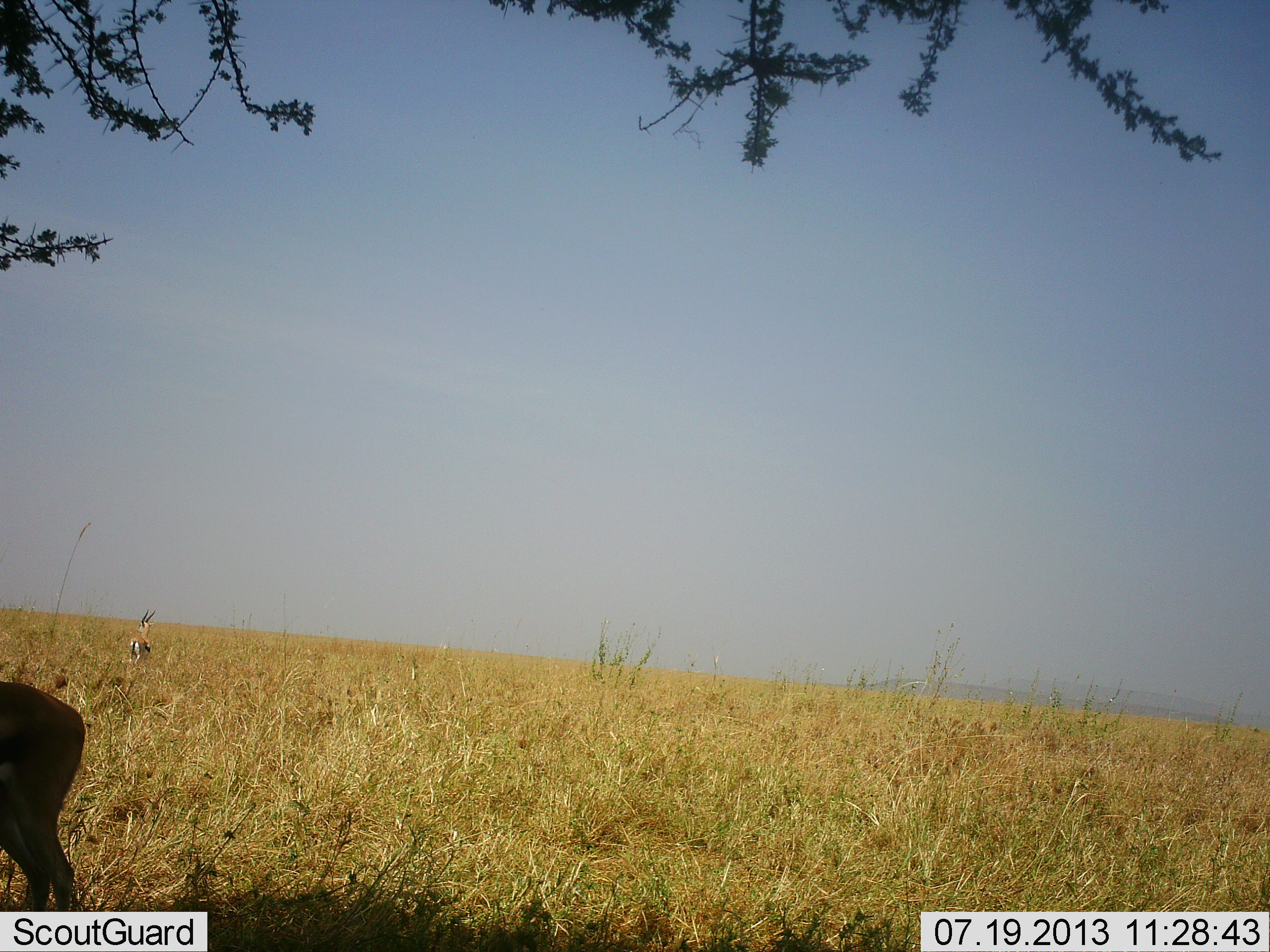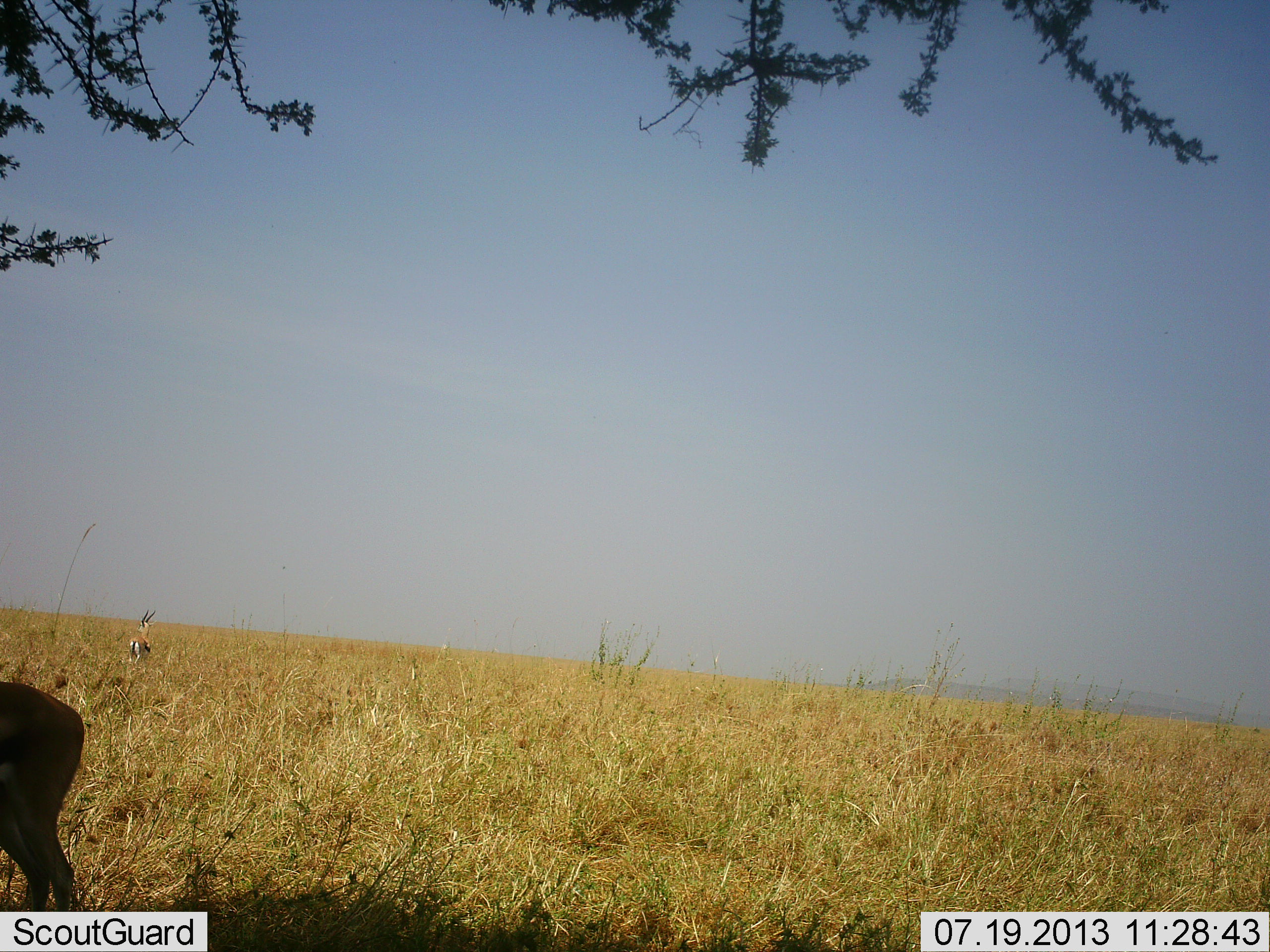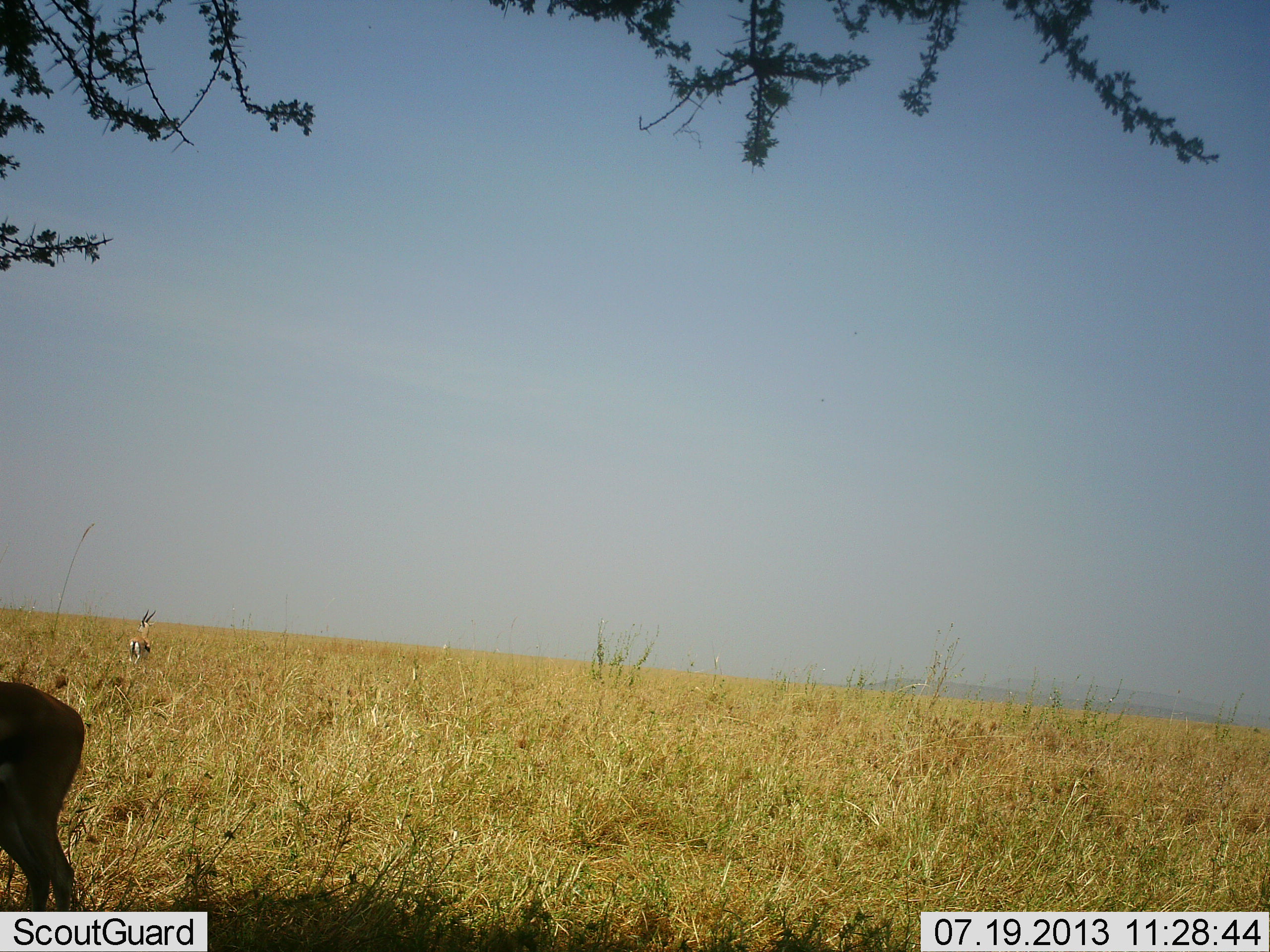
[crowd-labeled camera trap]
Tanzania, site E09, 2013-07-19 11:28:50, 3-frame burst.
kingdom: Animalia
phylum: Chordata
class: Mammalia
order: Artiodactyla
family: Bovidae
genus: Eudorcas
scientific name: Eudorcas thomsonii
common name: thomson's gazelle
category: gazellethomsons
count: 2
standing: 100%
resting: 0%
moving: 0%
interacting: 0%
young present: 0%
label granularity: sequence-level